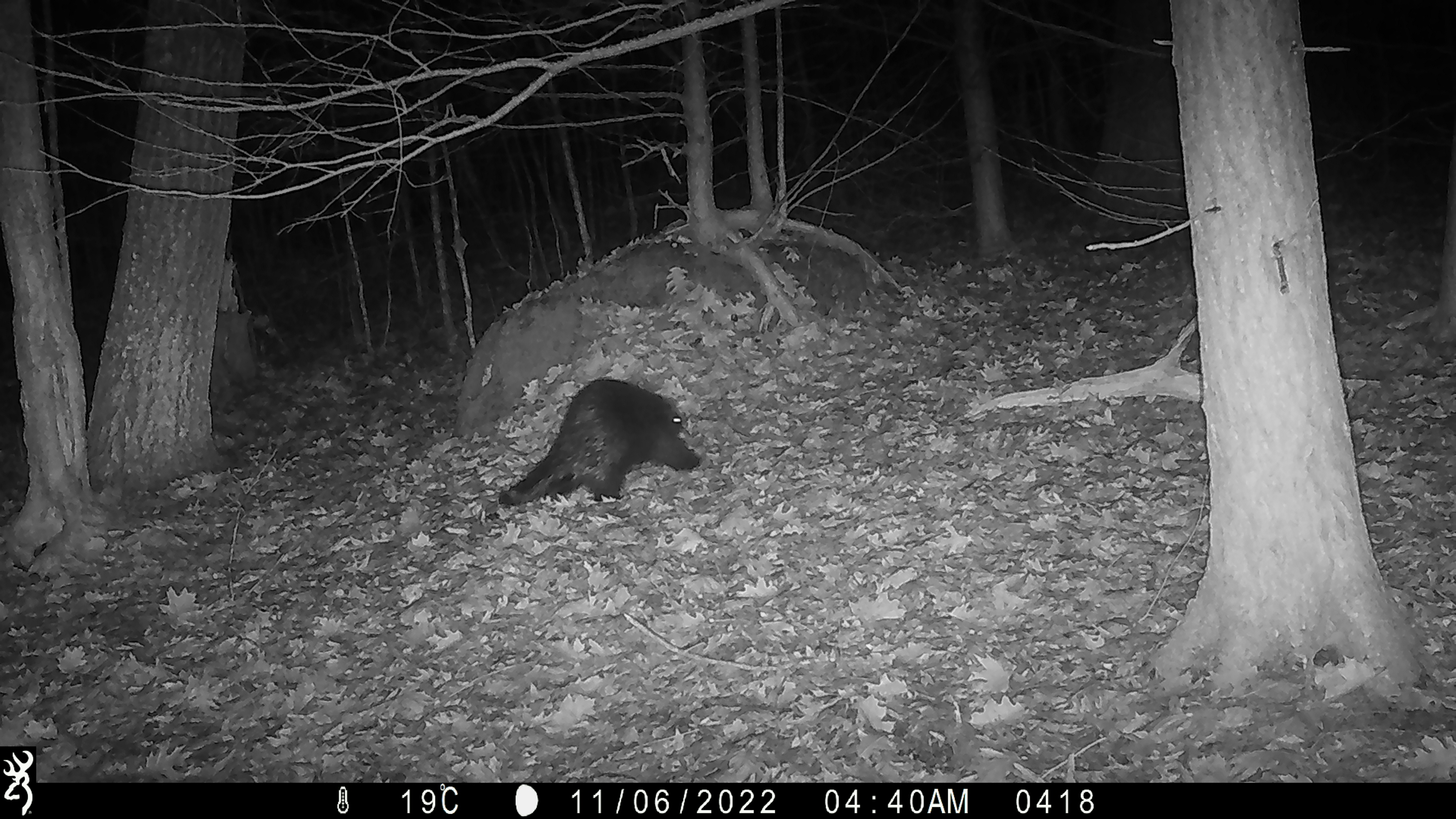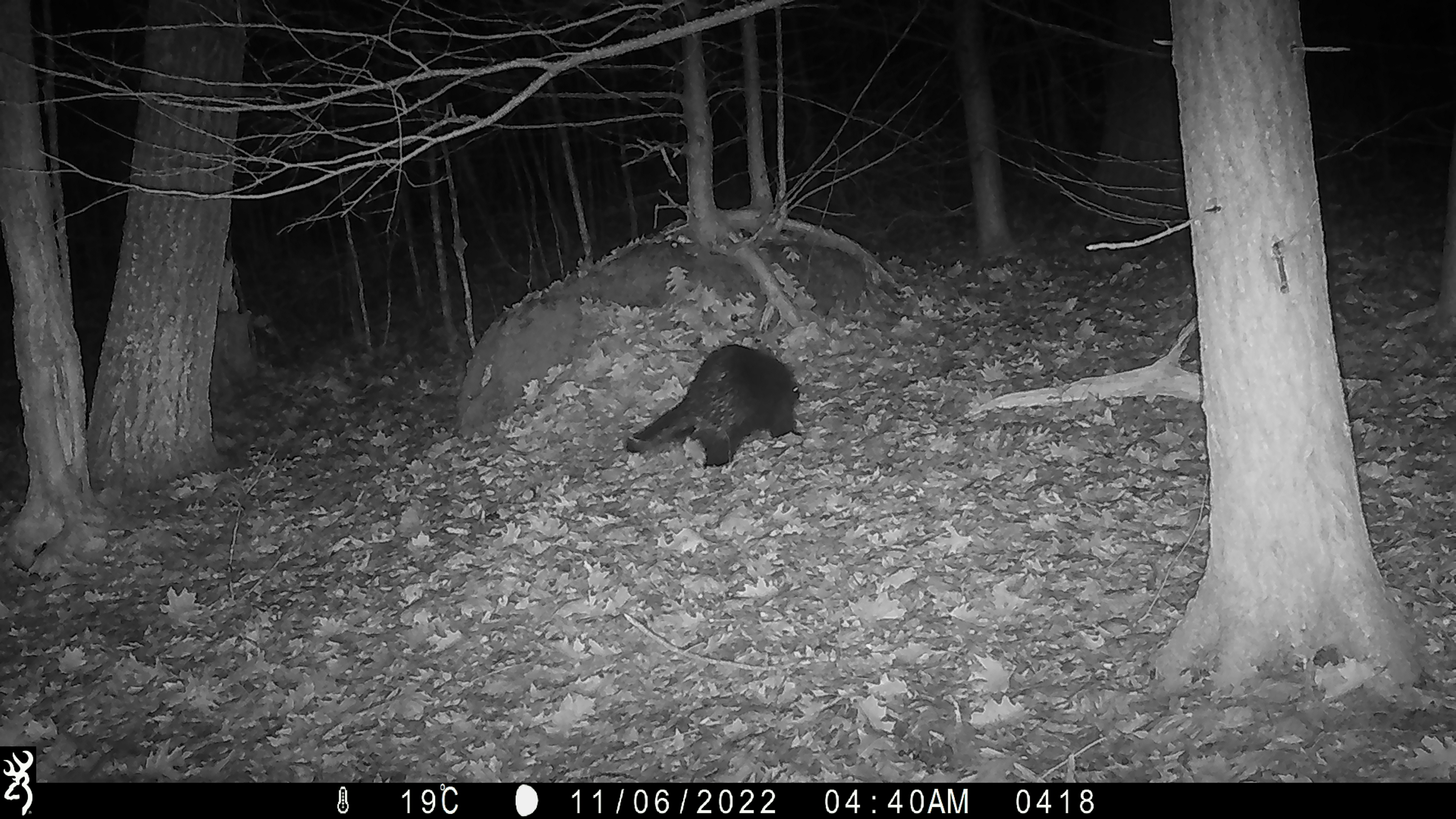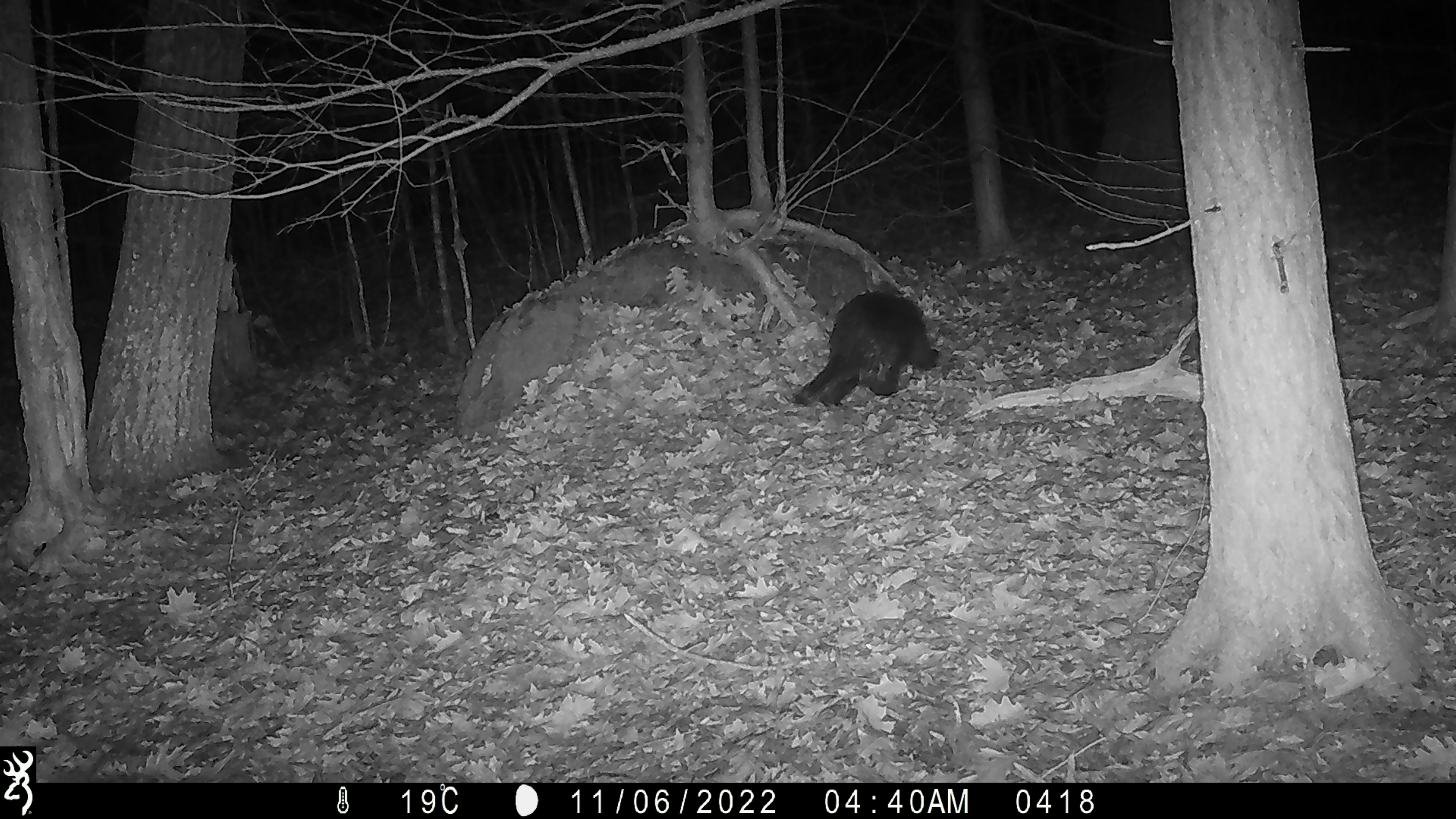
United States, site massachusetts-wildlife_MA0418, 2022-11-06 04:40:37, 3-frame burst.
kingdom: Animalia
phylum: Chordata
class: Mammalia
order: Rodentia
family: Erethizontidae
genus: Erethizon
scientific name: Erethizon dorsatum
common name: porcupine